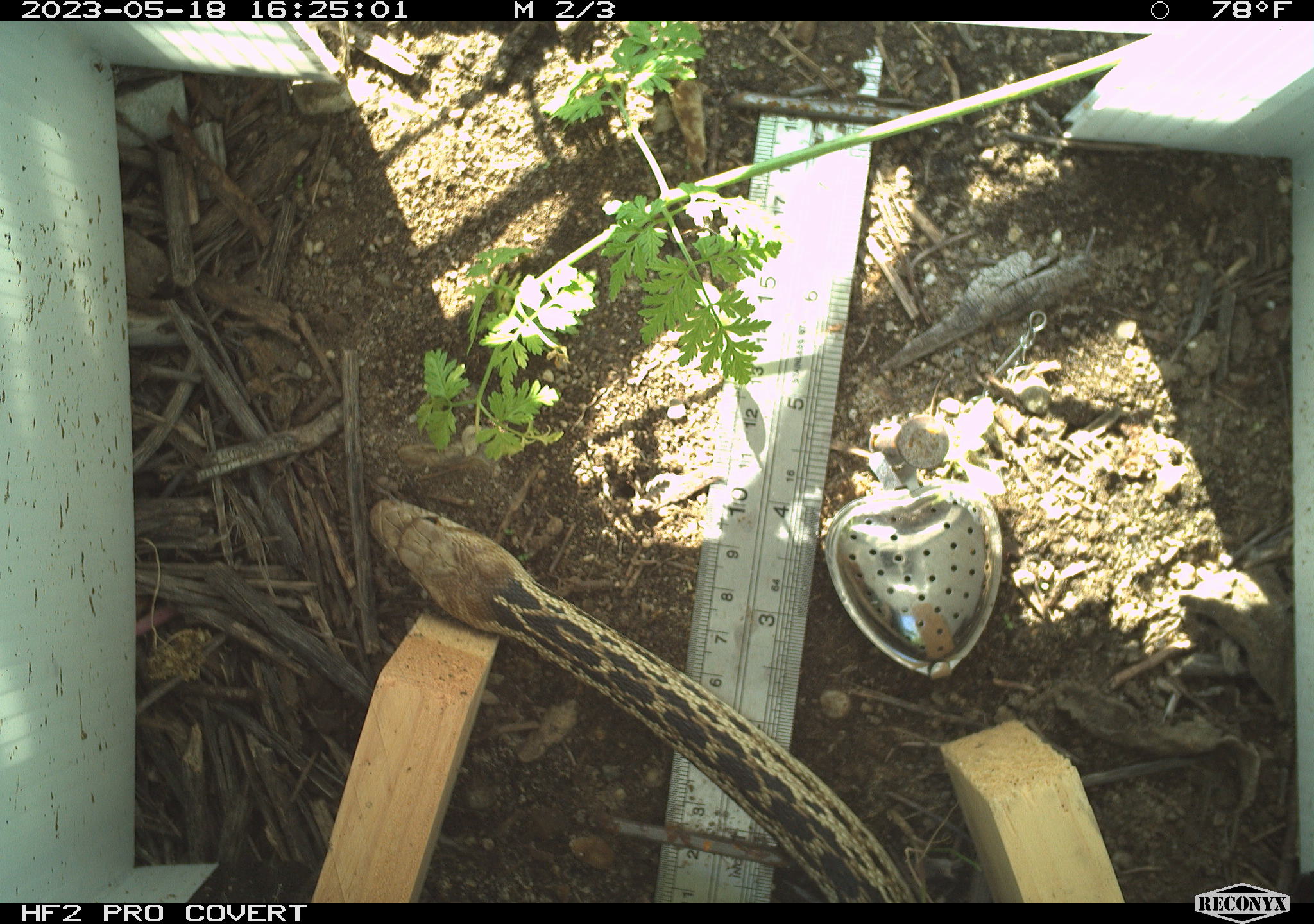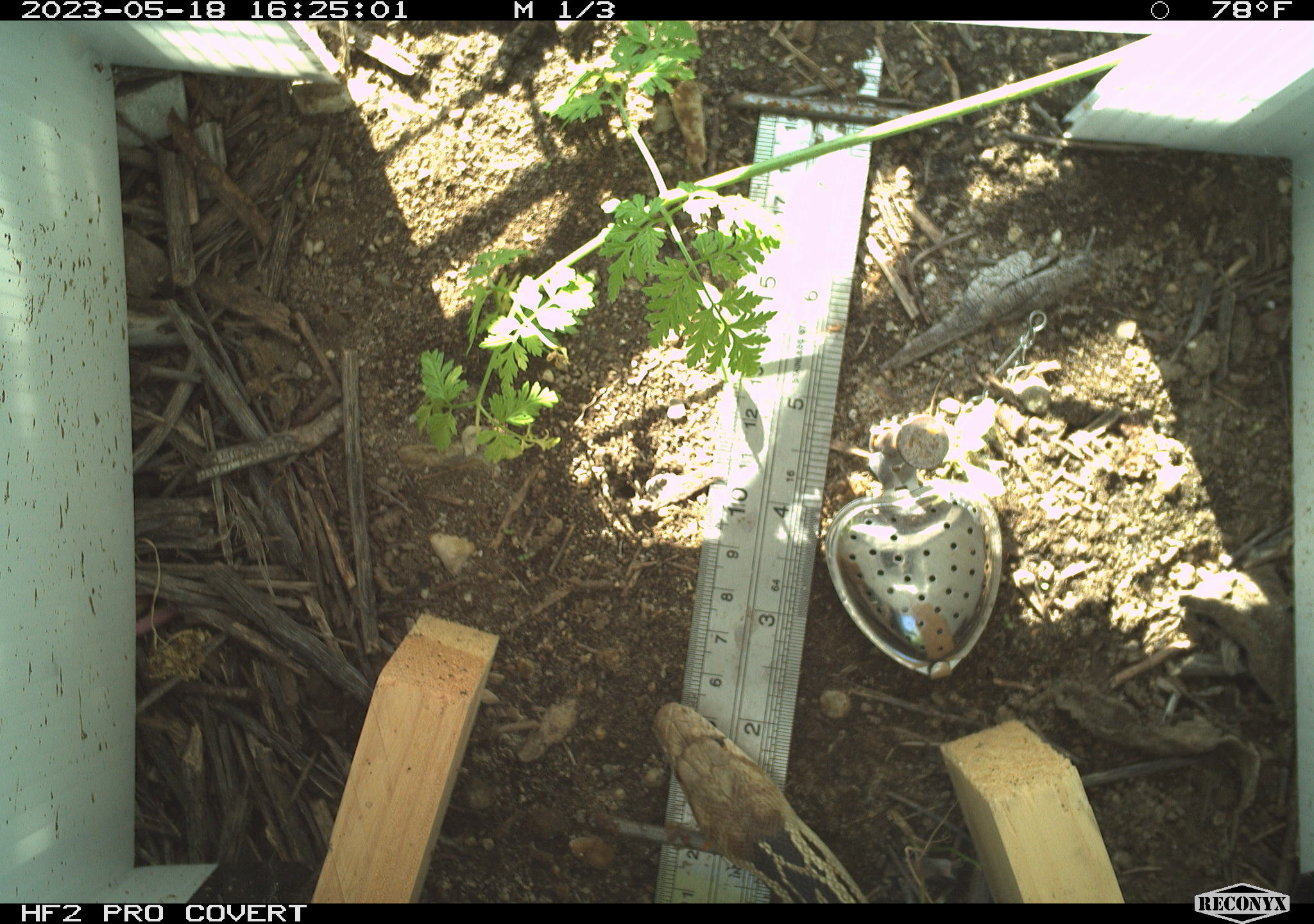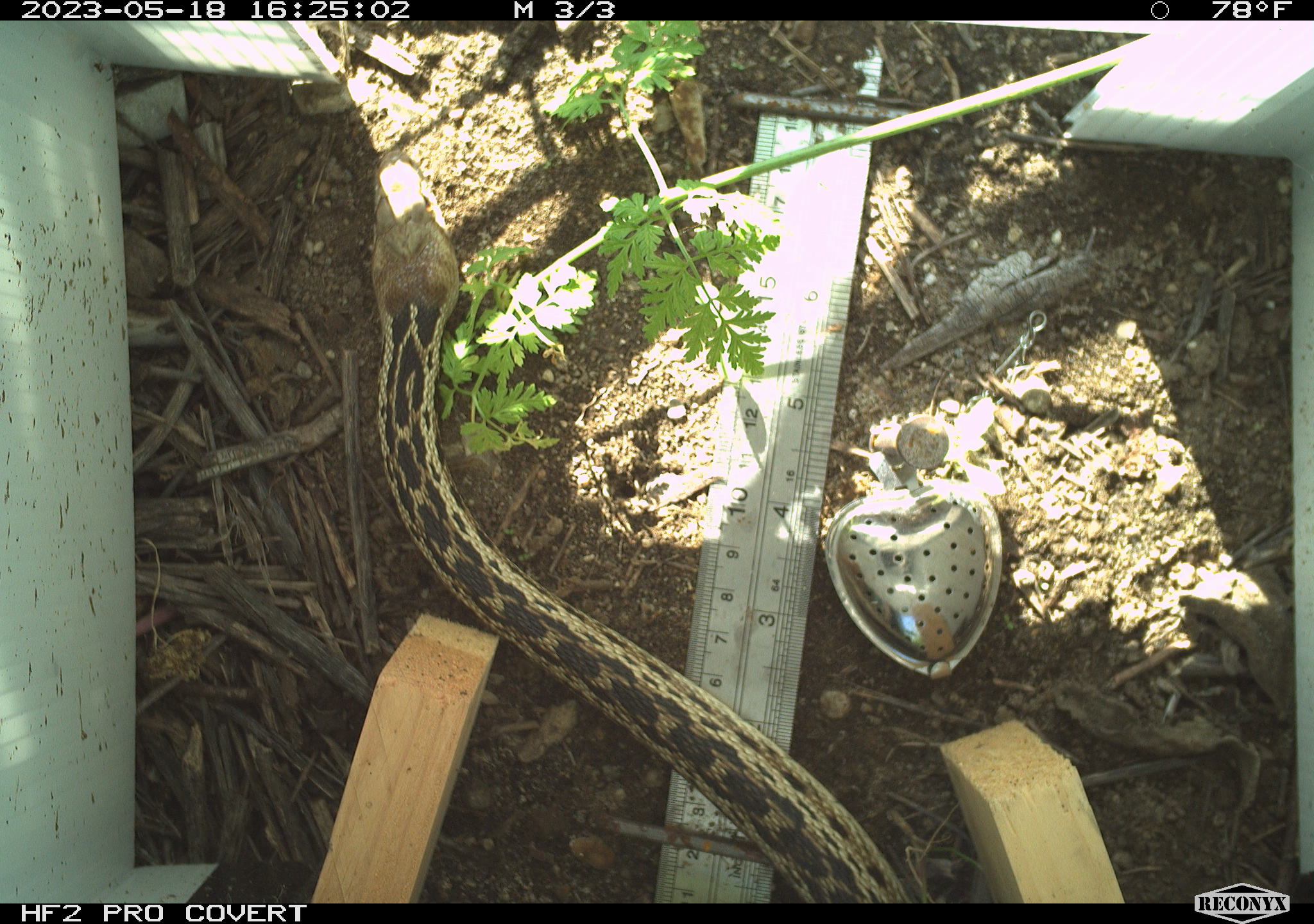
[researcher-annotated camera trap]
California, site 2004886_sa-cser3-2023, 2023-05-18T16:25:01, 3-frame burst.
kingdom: Animalia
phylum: Chordata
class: Reptilia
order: Squamata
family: Colubridae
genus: Pituophis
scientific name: Pituophis catenifer catenifer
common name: pacific gophersnake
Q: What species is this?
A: Pacific gophersnake (Pituophis catenifer catenifer).